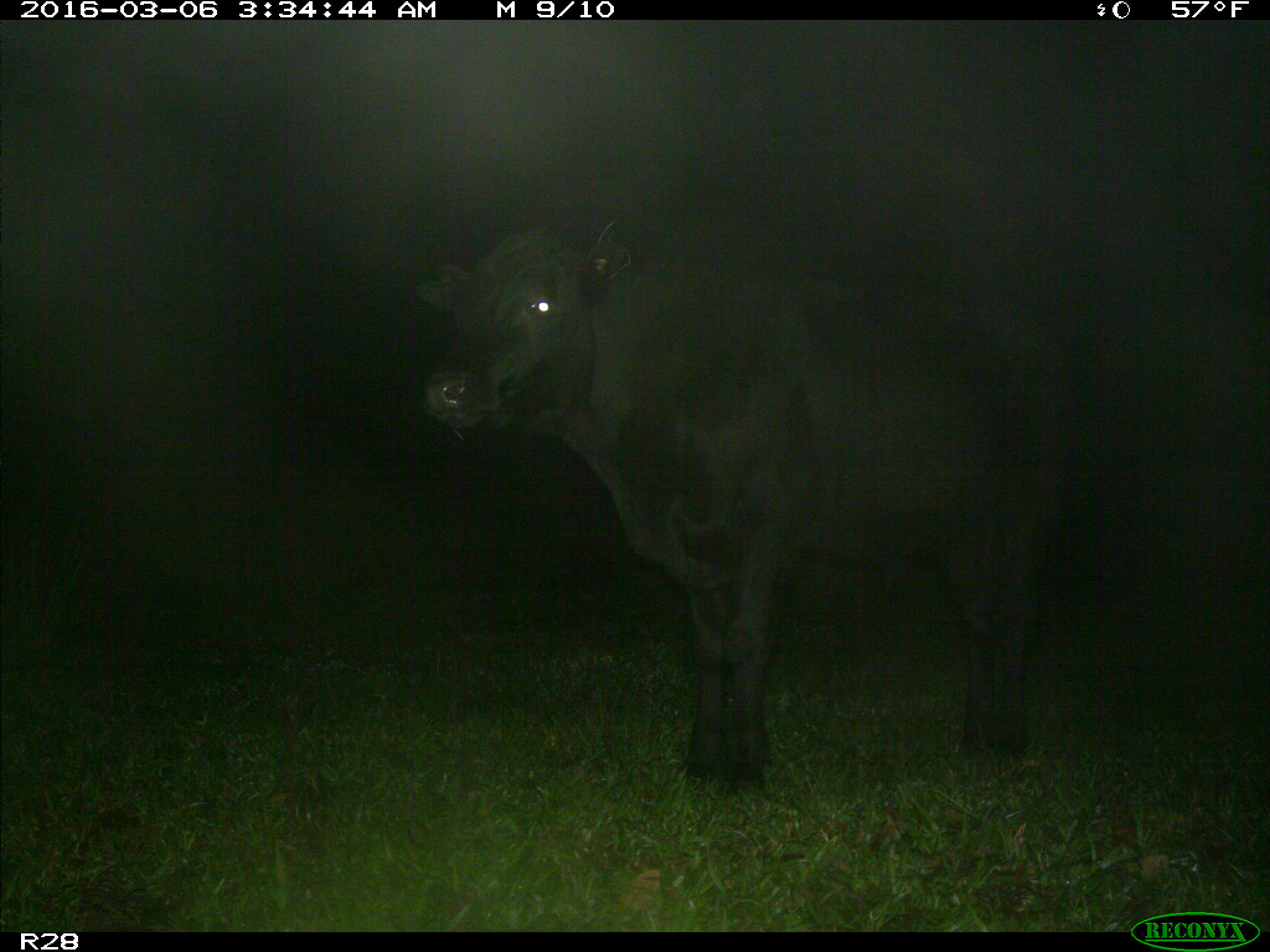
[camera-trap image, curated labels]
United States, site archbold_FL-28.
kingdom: Animalia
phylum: Chordata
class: Mammalia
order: Artiodactyla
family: Bovidae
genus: Bos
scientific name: Bos taurus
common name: domestic cow